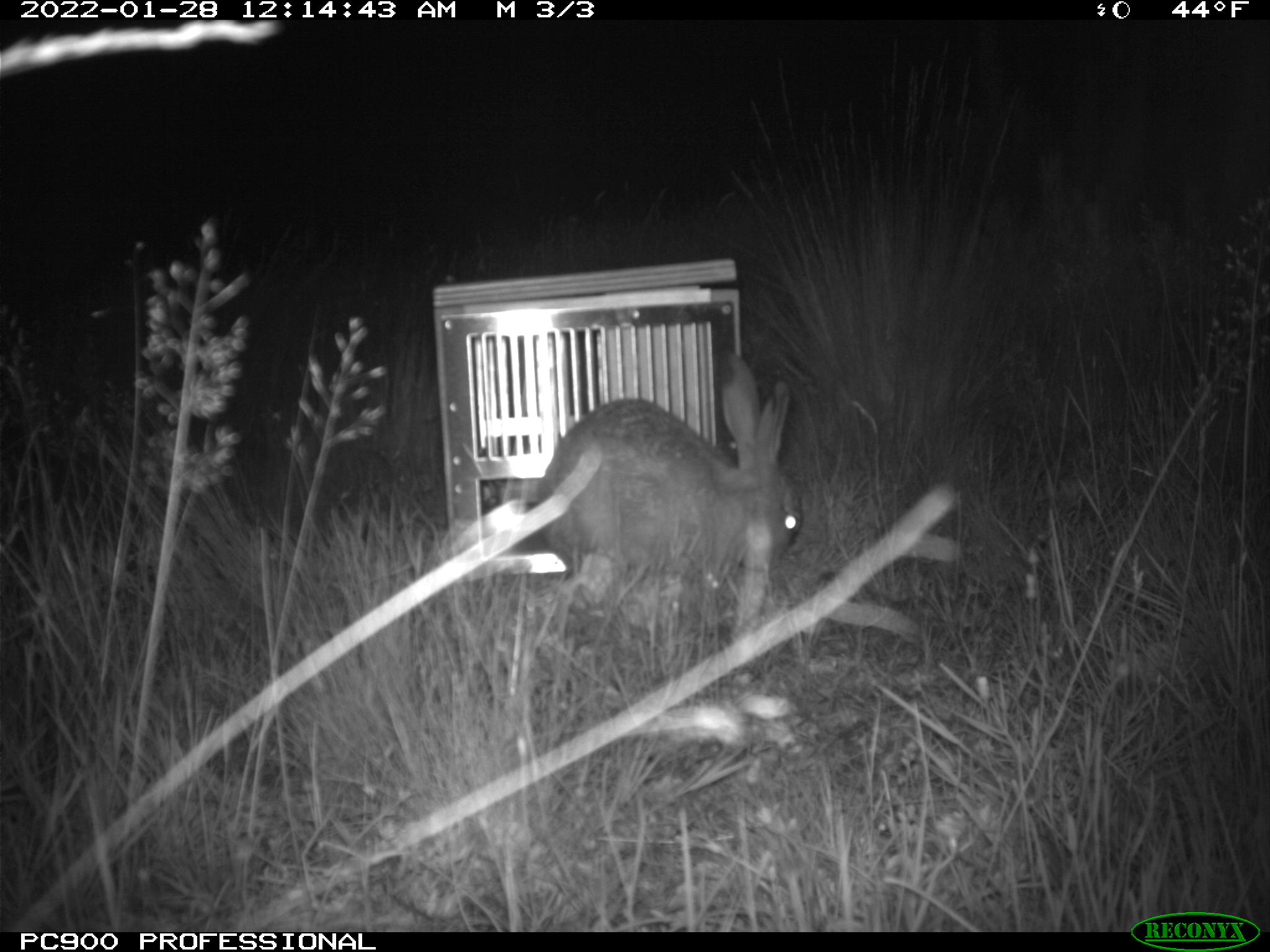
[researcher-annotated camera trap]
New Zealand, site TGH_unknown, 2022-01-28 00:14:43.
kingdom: Animalia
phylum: Chordata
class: Mammalia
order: Lagomorpha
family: Leporidae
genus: Lepus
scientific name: Lepus europaeus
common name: brown hare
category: hare